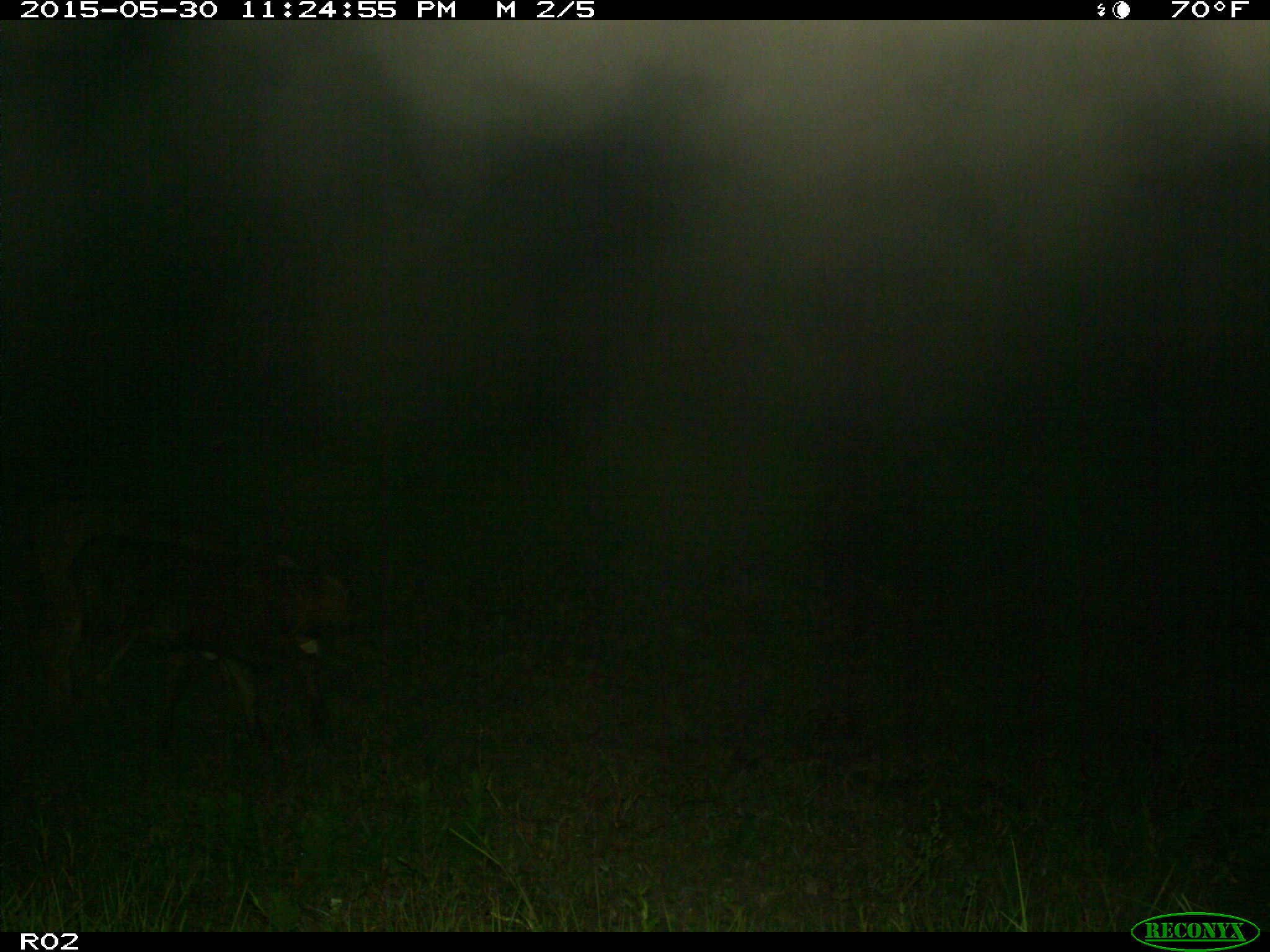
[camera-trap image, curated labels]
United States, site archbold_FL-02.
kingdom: Animalia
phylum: Chordata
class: Mammalia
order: Artiodactyla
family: Bovidae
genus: Bos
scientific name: Bos taurus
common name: domestic cow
Bos taurus (domestic cow).